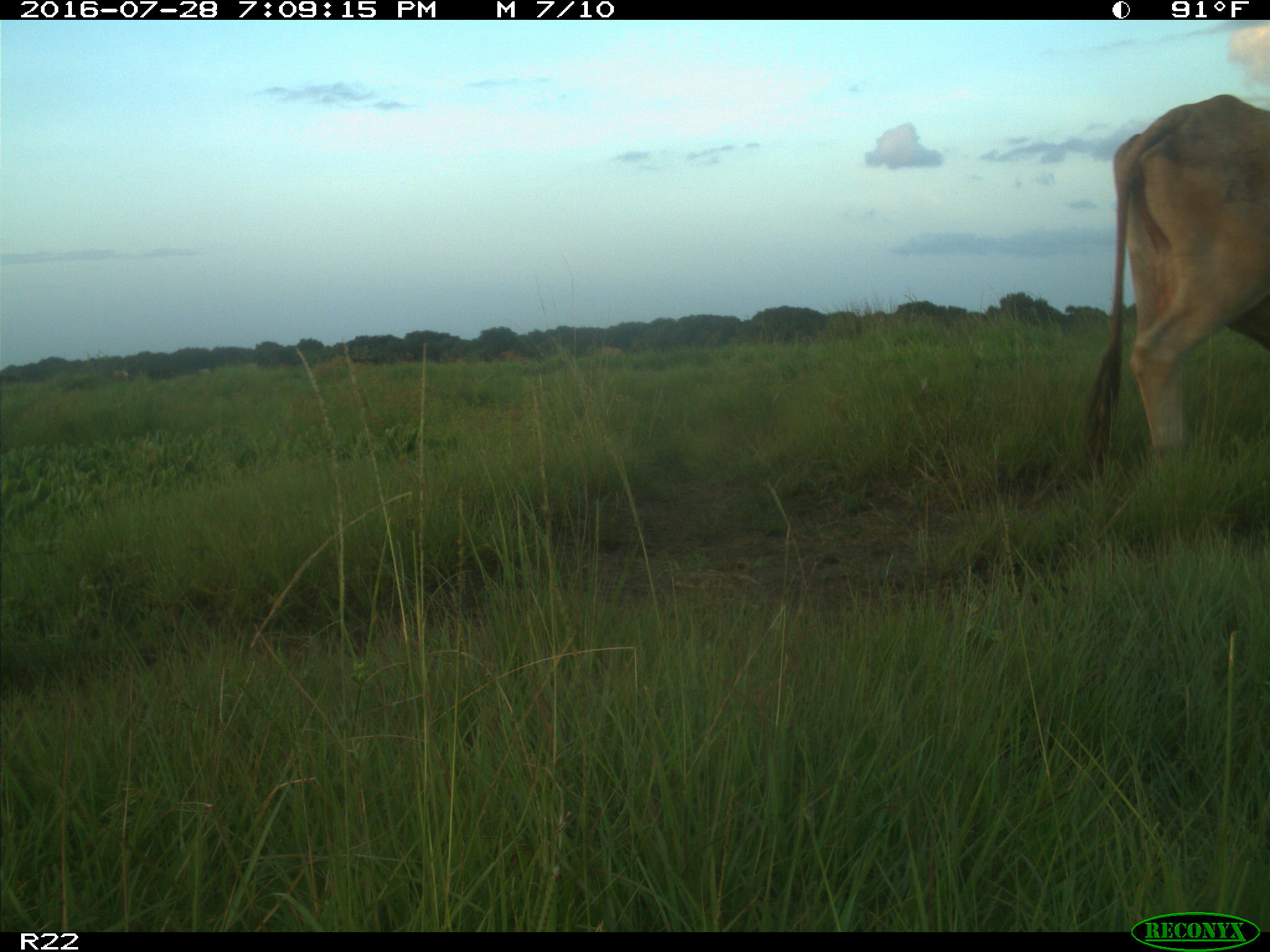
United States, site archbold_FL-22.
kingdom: Animalia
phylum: Chordata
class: Mammalia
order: Artiodactyla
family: Bovidae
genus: Bos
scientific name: Bos taurus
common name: domestic cow